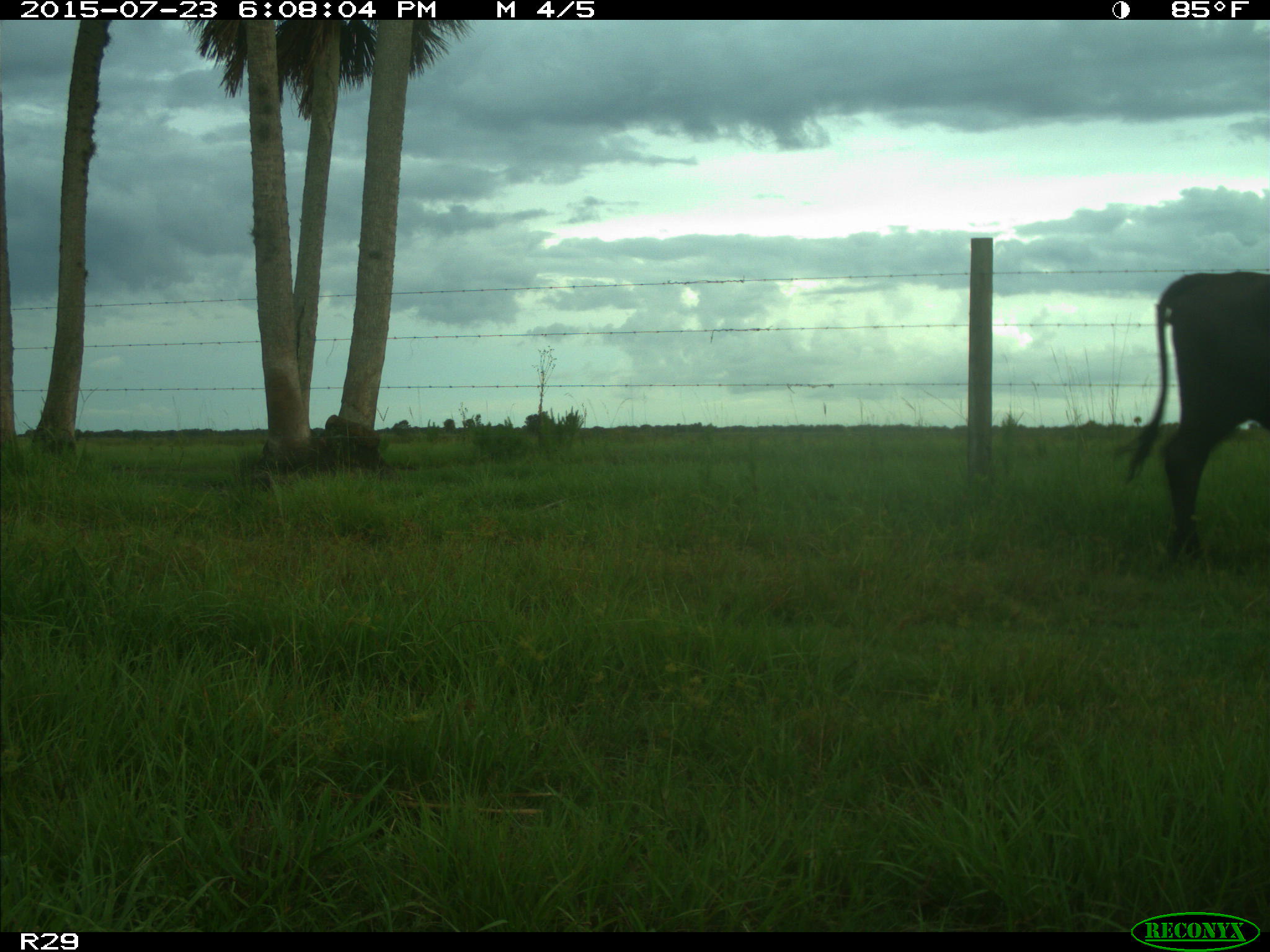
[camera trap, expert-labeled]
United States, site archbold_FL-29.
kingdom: Animalia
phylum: Chordata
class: Mammalia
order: Artiodactyla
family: Bovidae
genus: Bos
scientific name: Bos taurus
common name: domestic cow